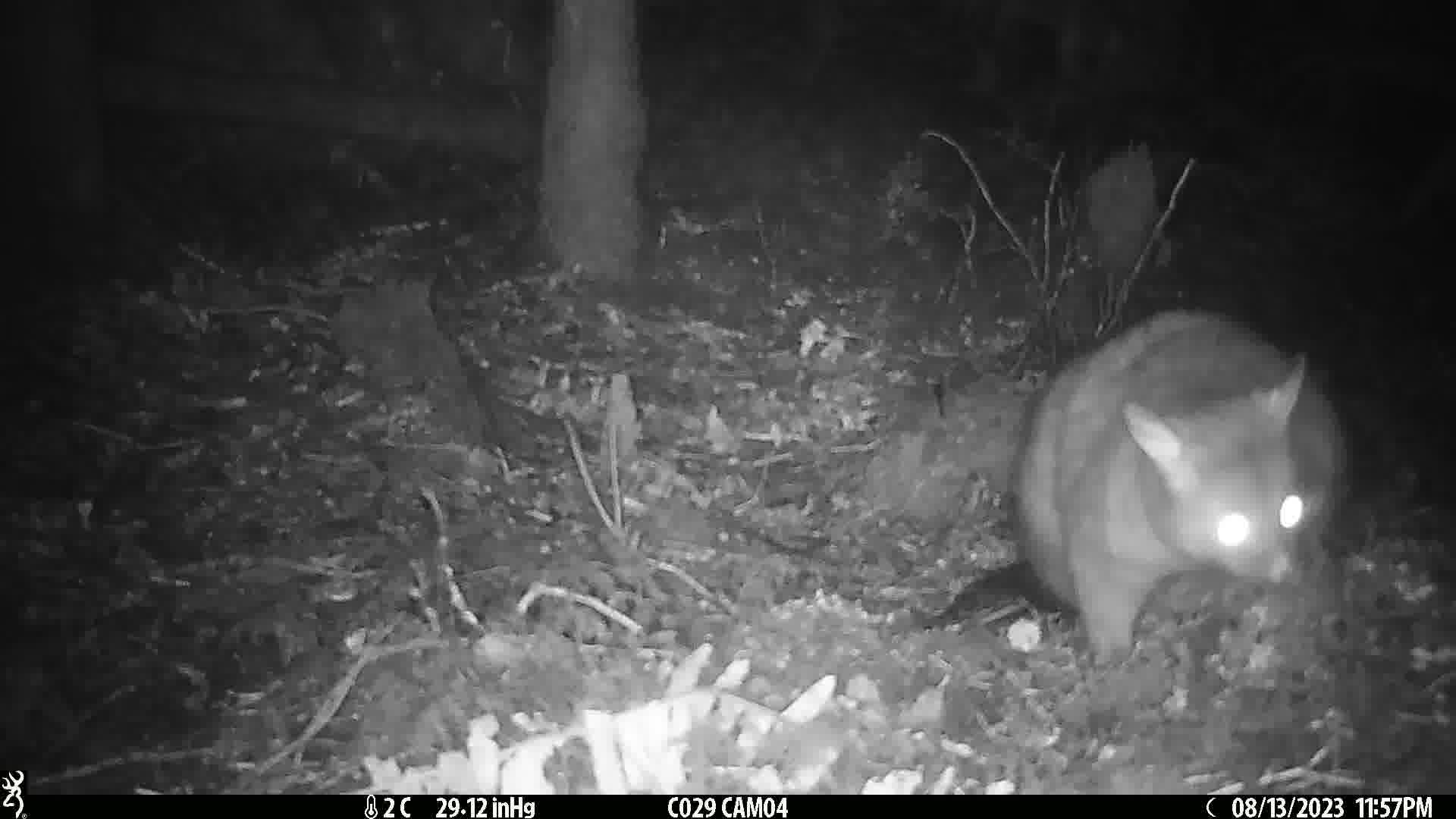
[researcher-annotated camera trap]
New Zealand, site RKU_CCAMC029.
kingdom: Animalia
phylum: Chordata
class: Mammalia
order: Diprotodontia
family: Phalangeridae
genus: Trichosurus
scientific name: Trichosurus vulpecula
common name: common brushtail possum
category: possum